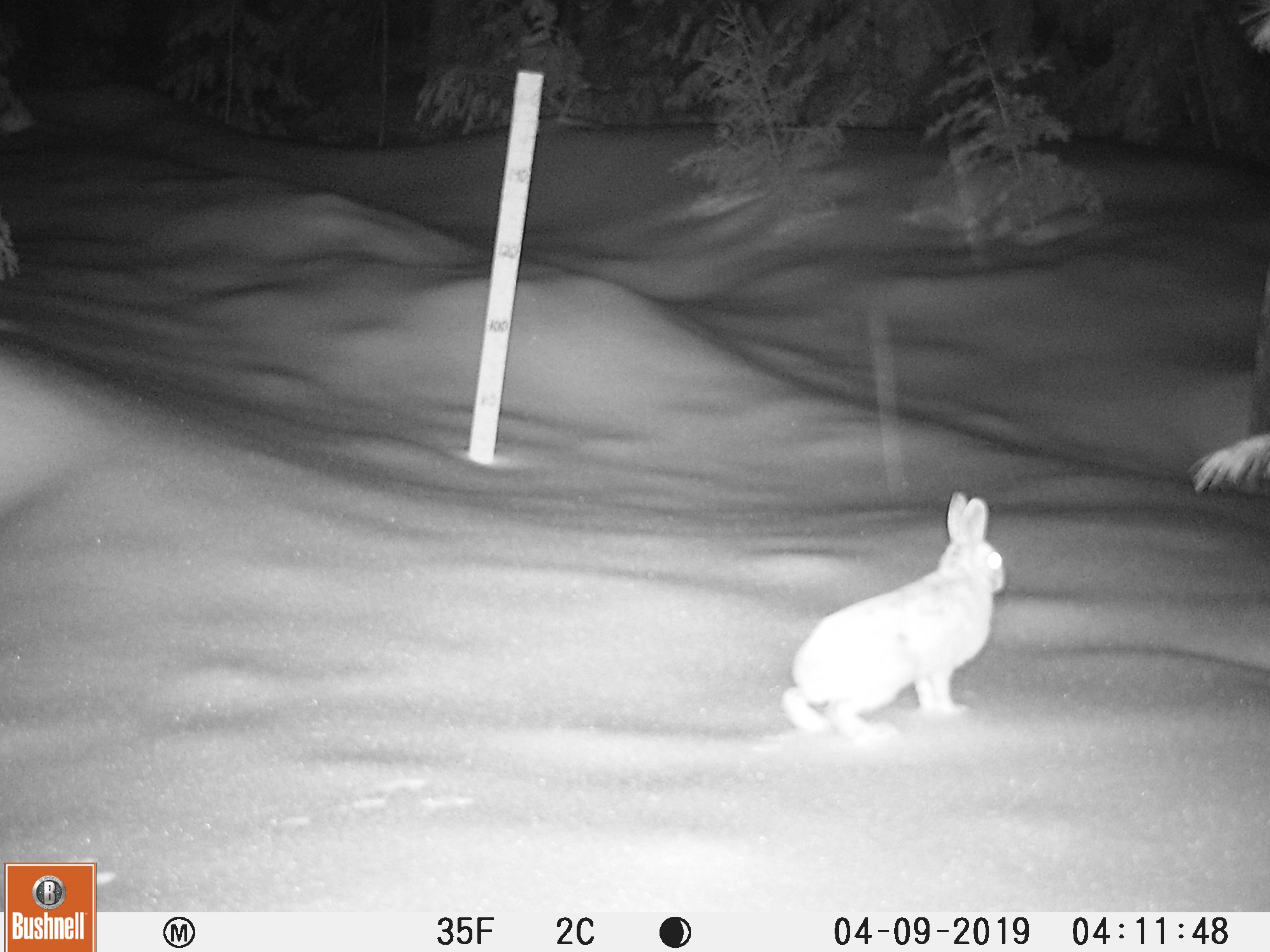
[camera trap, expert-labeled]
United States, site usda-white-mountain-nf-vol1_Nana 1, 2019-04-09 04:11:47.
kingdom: Animalia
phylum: Chordata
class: Mammalia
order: Lagomorpha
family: Leporidae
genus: Lepus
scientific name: Lepus americanus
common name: snowshoe hare